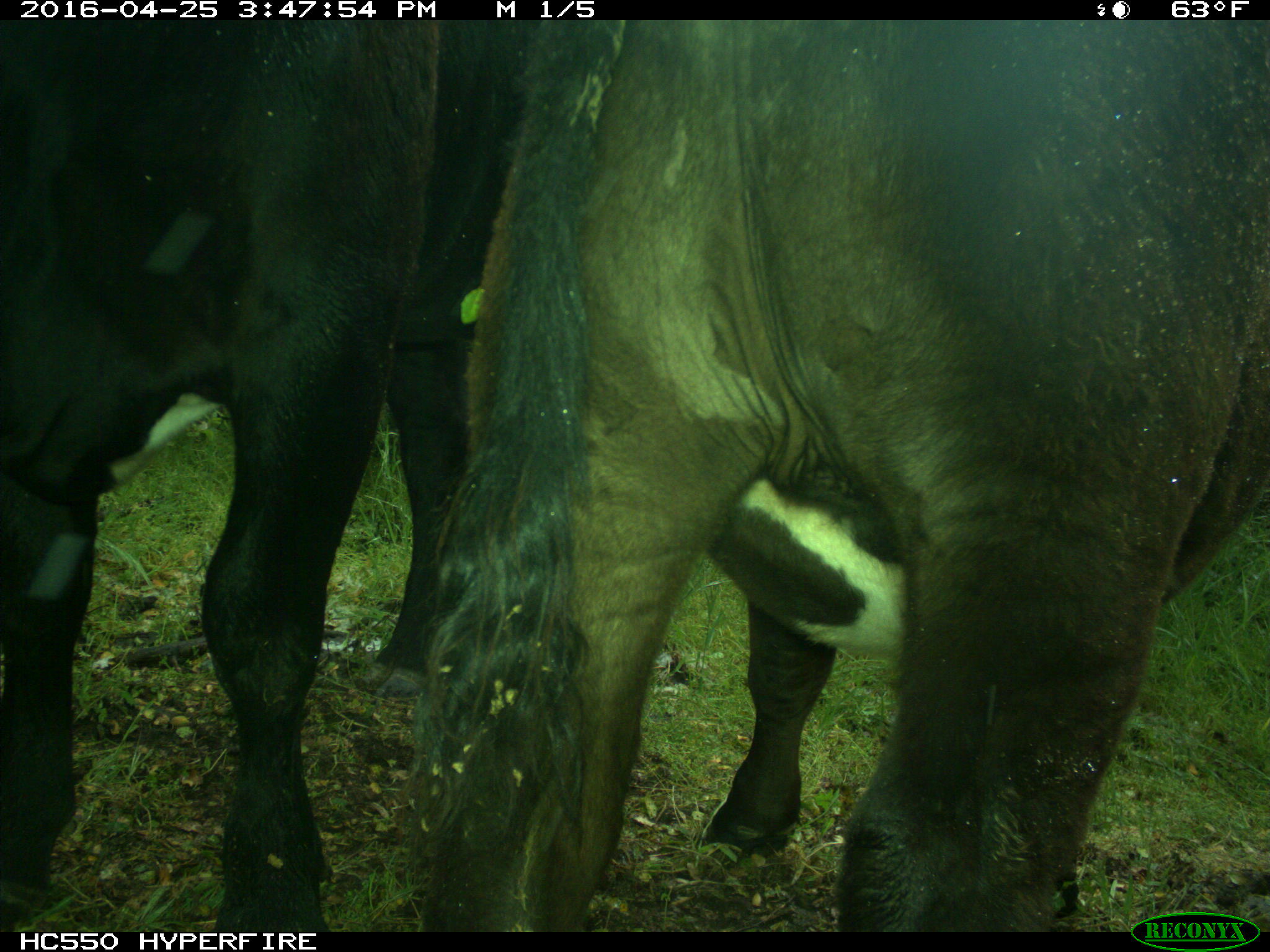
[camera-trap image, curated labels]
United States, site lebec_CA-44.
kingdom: Animalia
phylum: Chordata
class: Mammalia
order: Artiodactyla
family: Bovidae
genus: Bos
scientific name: Bos taurus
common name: domestic cow